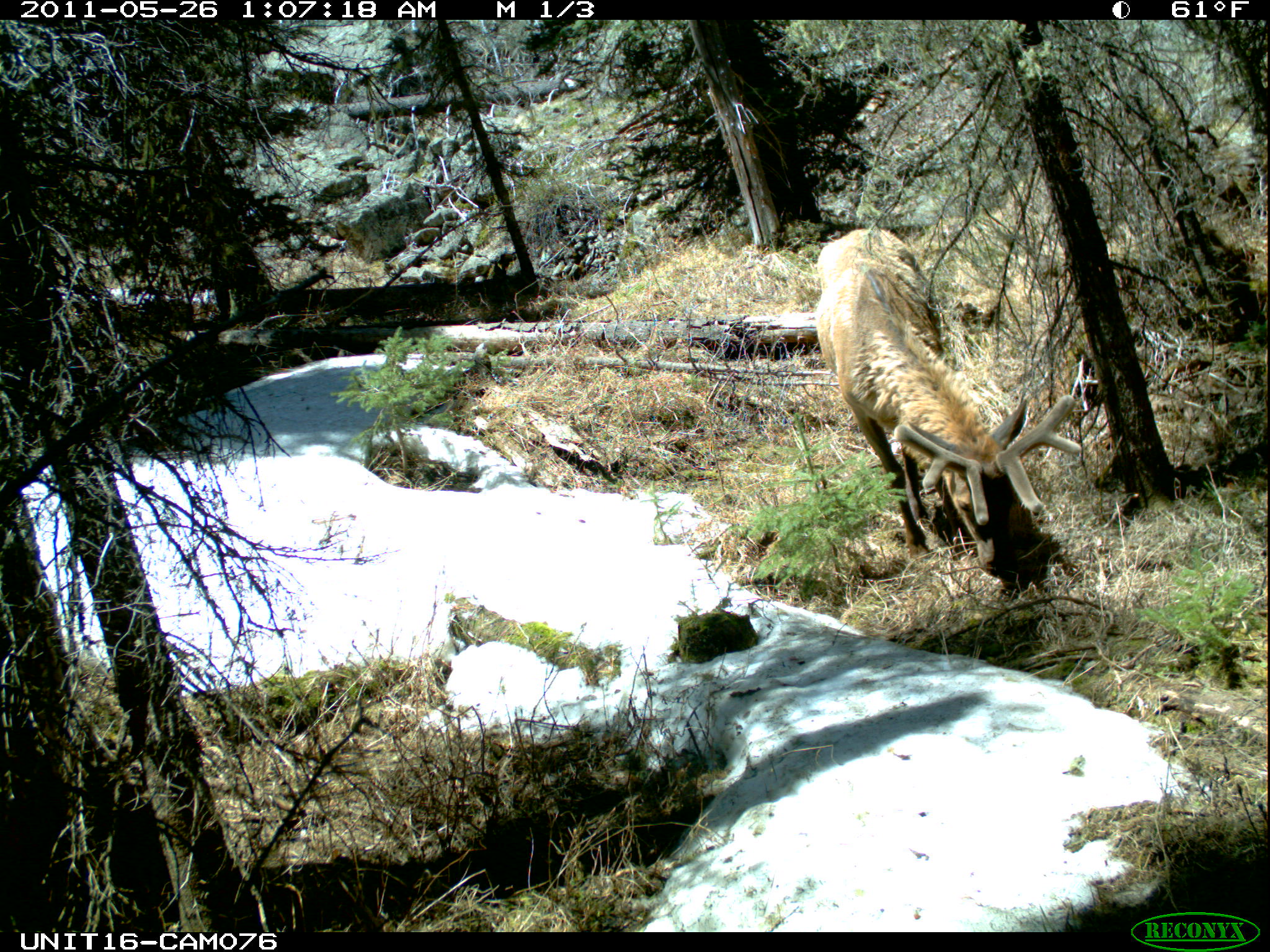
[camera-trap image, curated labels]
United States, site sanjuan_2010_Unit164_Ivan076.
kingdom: Animalia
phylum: Chordata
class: Mammalia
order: Artiodactyla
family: Cervidae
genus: Cervus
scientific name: Cervus elaphus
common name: red deer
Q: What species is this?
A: Cervus elaphus (red deer).